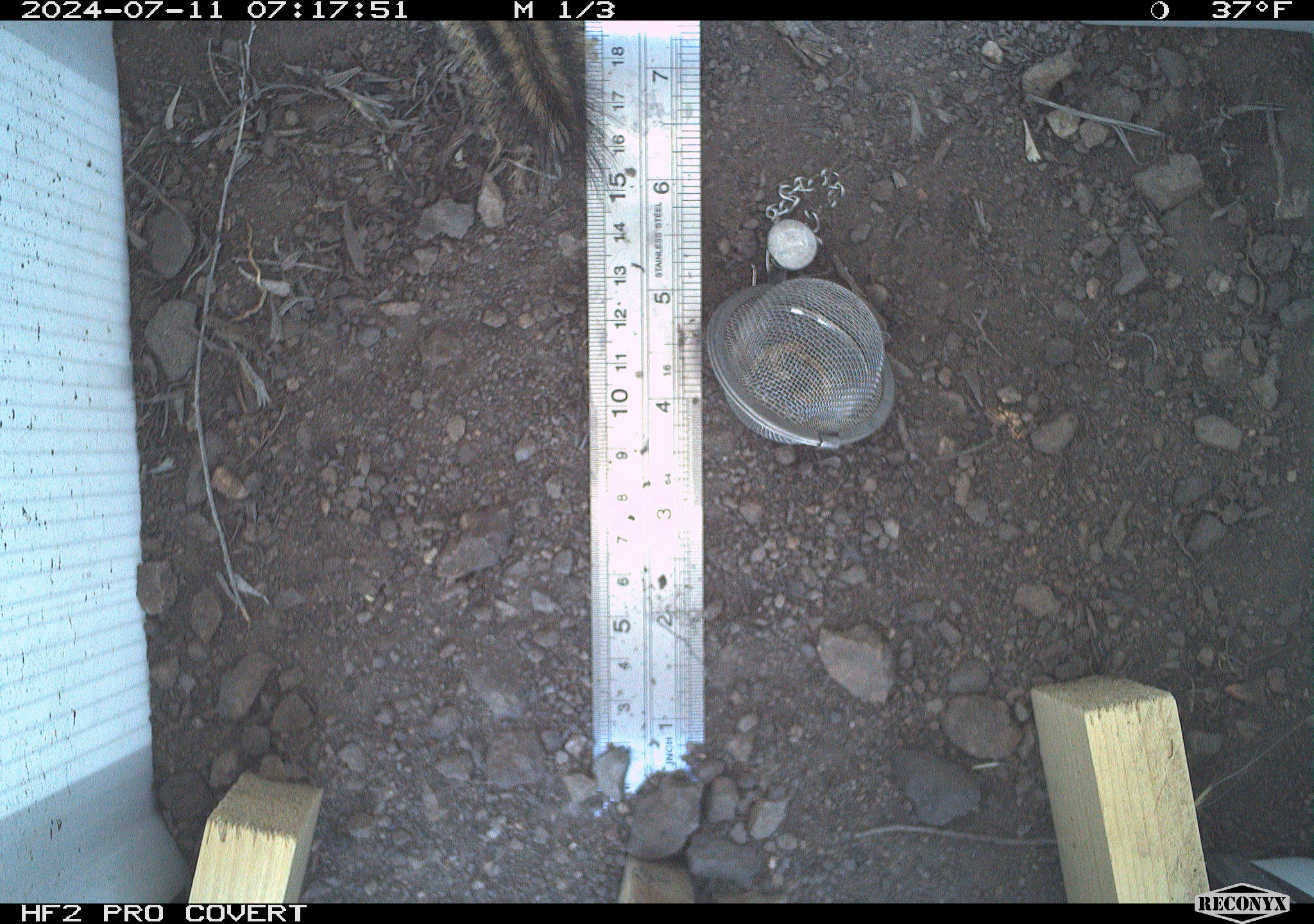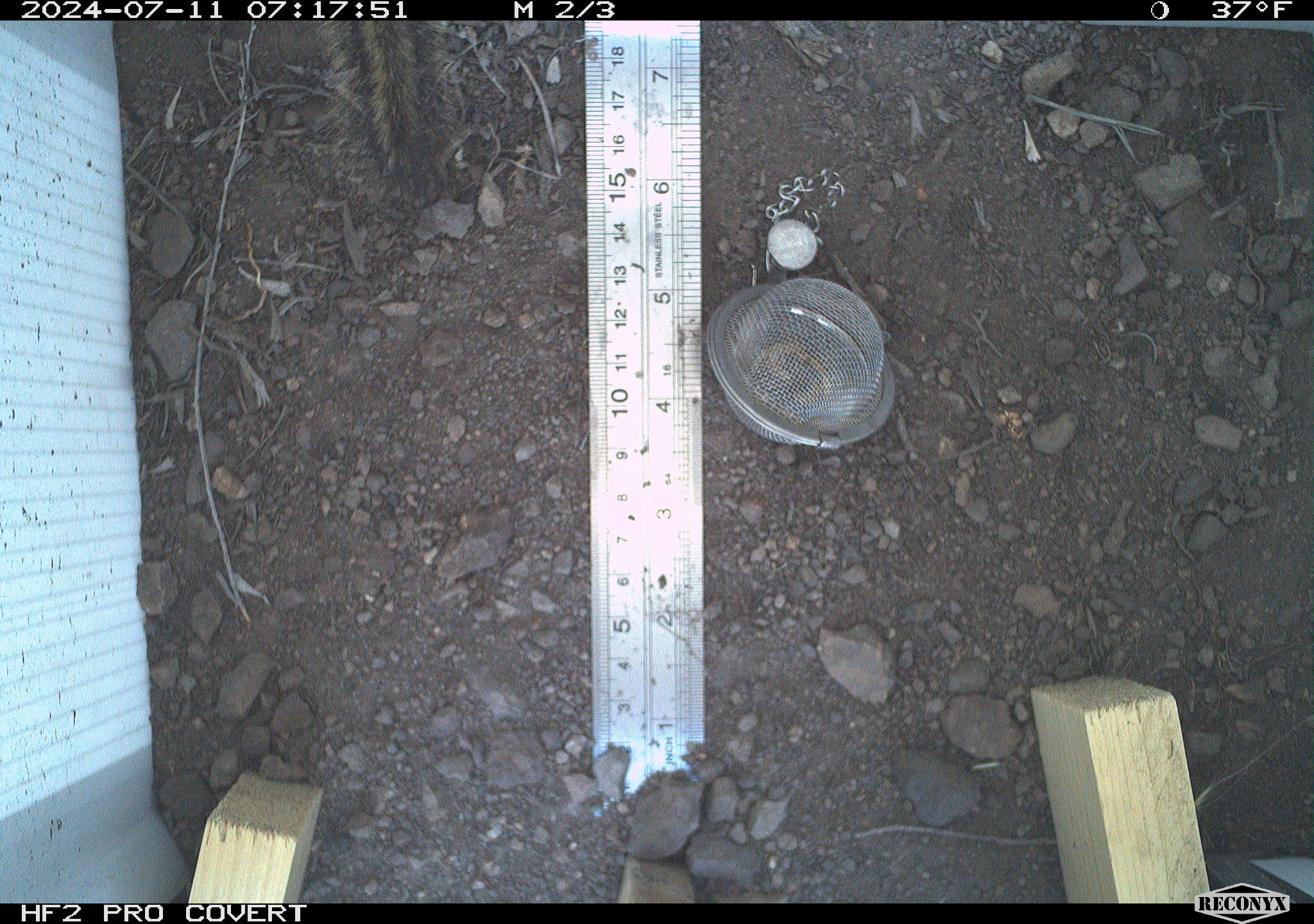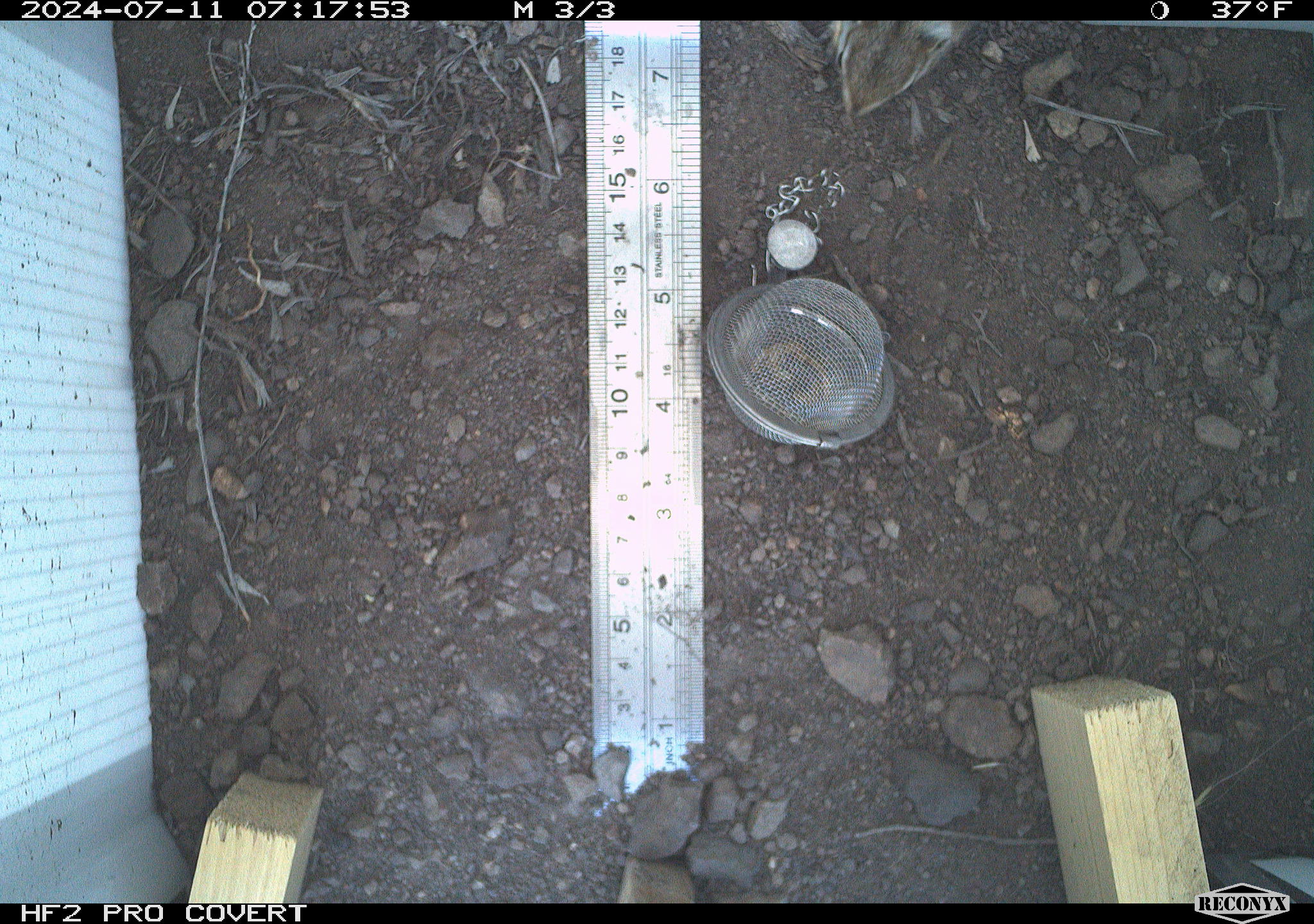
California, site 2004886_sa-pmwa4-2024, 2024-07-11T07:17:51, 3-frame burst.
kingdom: Animalia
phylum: Chordata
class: Mammalia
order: Rodentia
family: Sciuridae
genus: Neotamias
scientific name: Neotamias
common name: western chipmunks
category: neotamias species